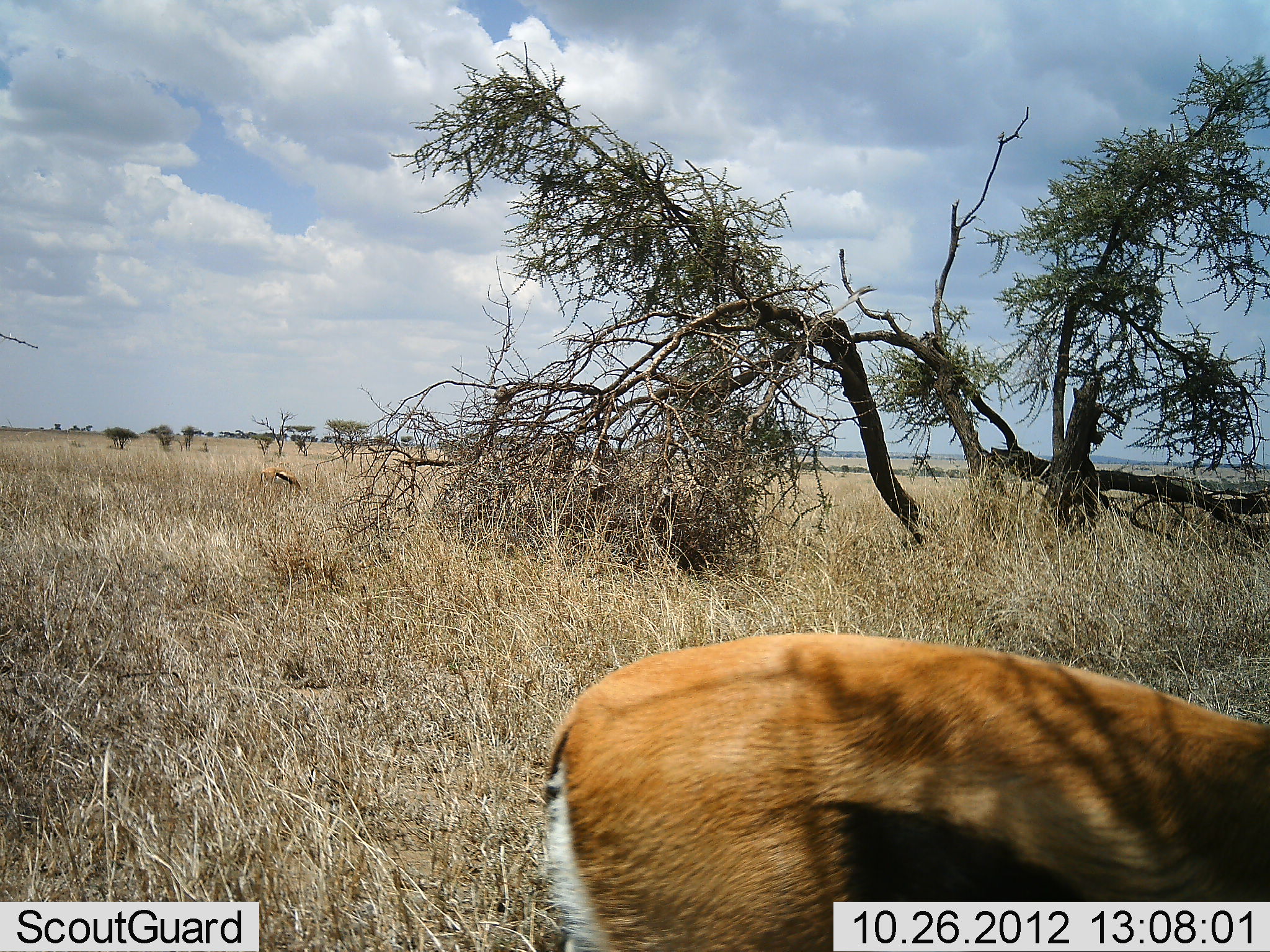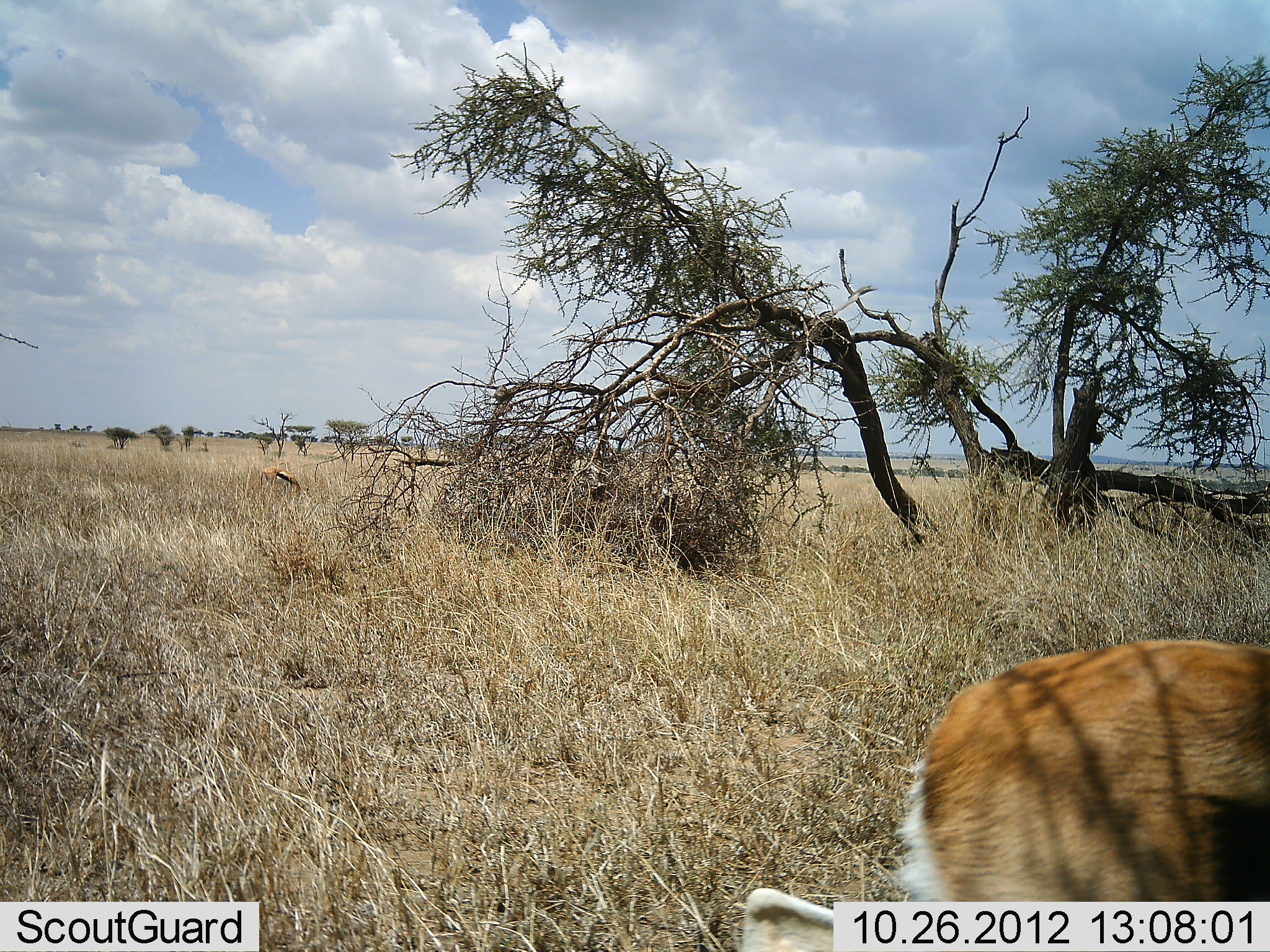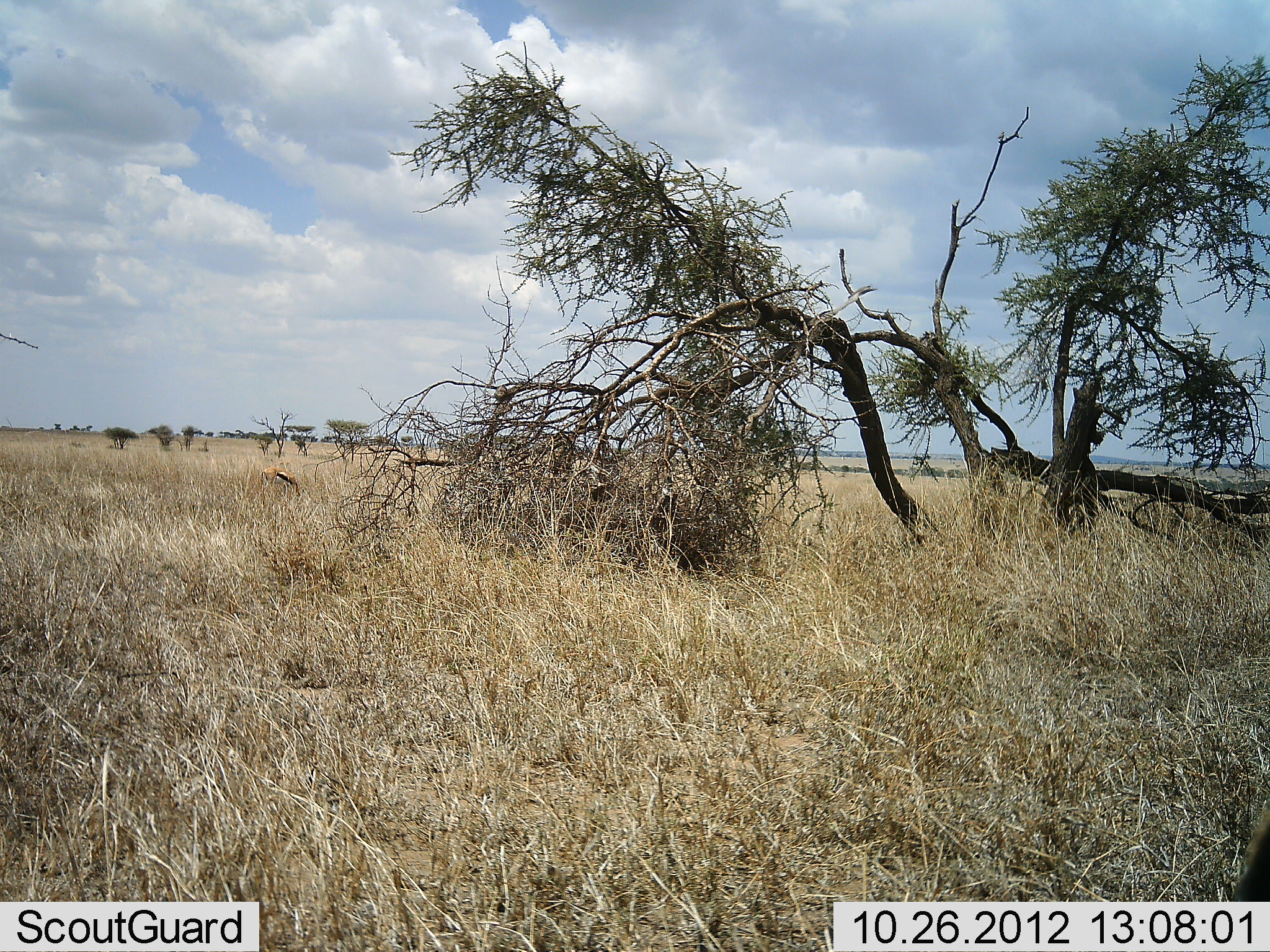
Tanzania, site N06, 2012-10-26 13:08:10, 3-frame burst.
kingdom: Animalia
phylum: Chordata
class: Mammalia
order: Artiodactyla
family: Bovidae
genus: Eudorcas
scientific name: Eudorcas thomsonii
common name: thomson's gazelle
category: gazellethomsons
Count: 1.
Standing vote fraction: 10%.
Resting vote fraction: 0%.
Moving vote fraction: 100%.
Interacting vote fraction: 0%.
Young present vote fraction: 0%.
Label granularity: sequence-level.